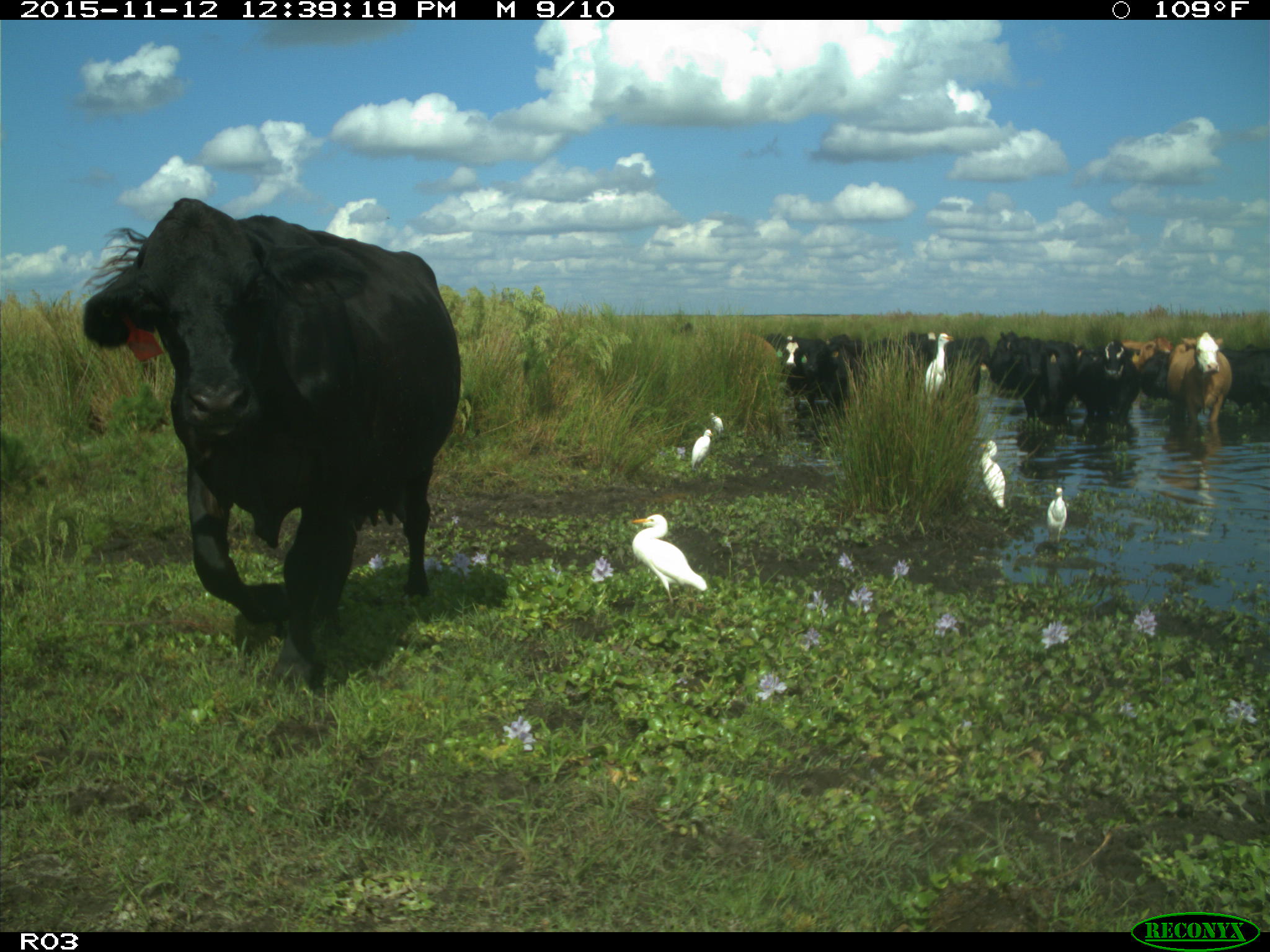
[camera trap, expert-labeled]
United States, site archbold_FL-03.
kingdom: Animalia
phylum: Chordata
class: Mammalia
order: Artiodactyla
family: Bovidae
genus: Bos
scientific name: Bos taurus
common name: domestic cow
Bos taurus (domestic cow).